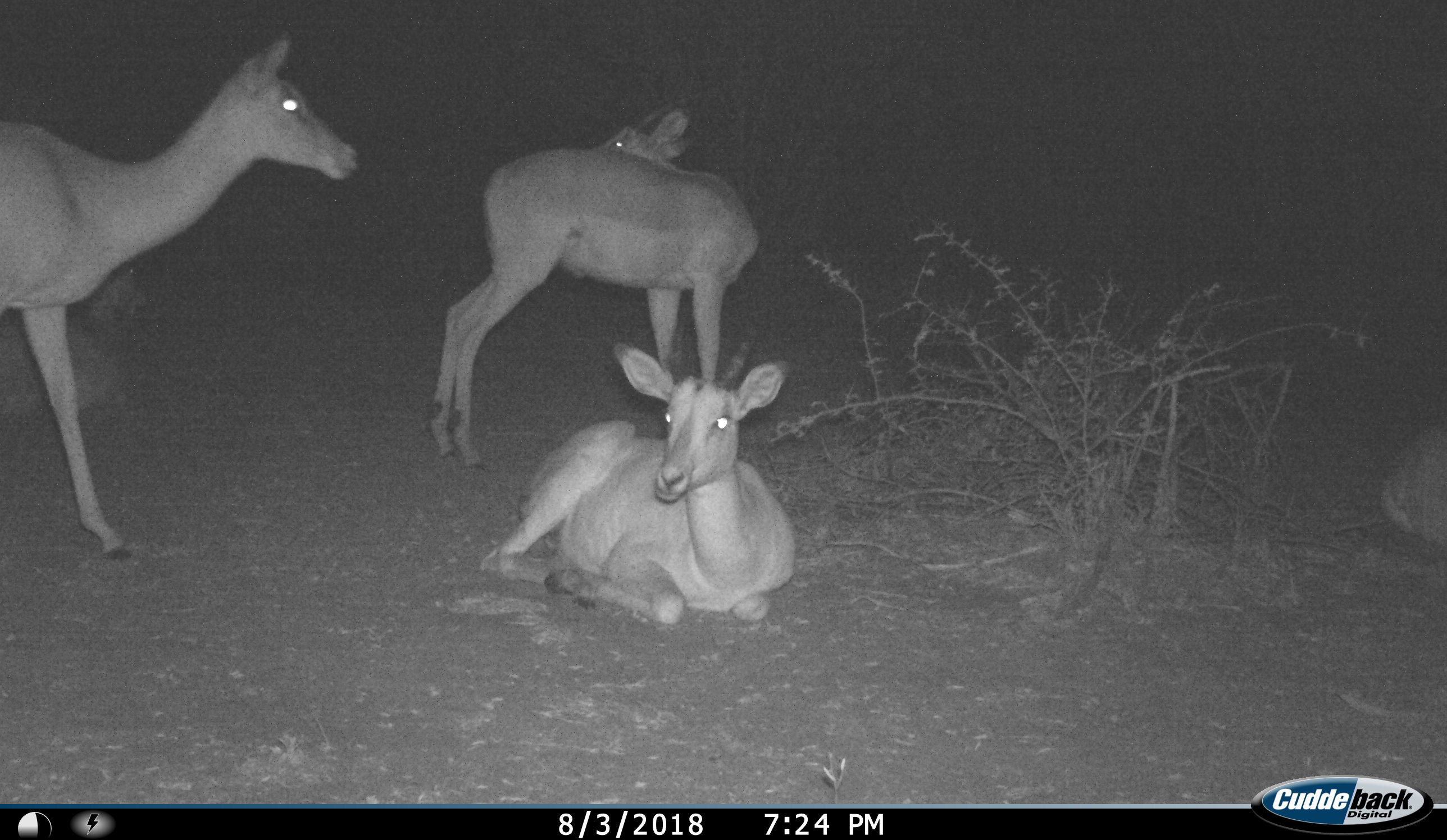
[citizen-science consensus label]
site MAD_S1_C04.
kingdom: Animalia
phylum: Chordata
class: Mammalia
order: Artiodactyla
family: Bovidae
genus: Aepyceros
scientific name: Aepyceros melampus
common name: impala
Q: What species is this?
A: Impala (Aepyceros melampus).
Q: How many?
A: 3.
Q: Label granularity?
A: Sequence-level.